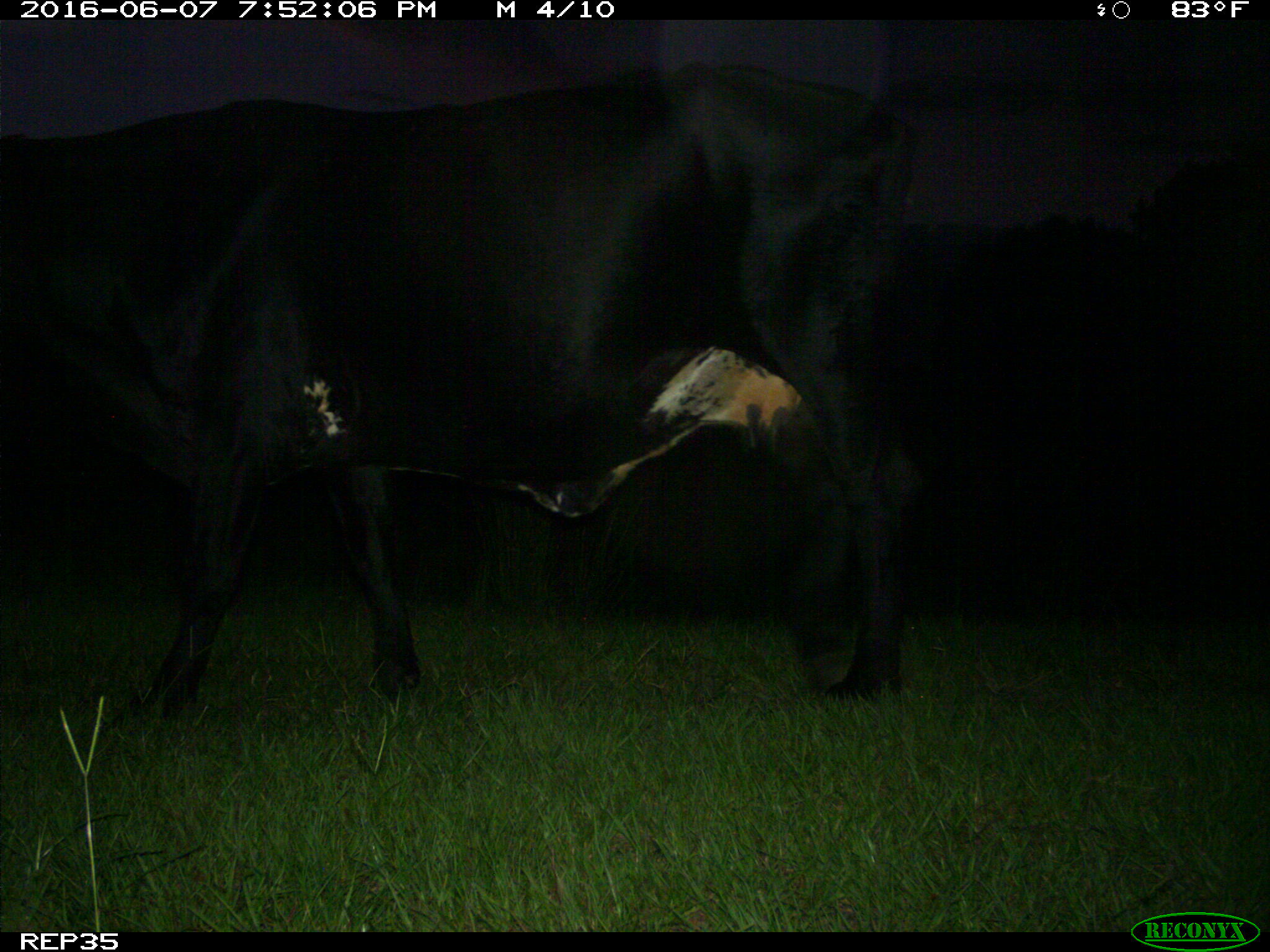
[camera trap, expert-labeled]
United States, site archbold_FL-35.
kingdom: Animalia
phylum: Chordata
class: Mammalia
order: Artiodactyla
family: Bovidae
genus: Bos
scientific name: Bos taurus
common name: domestic cow